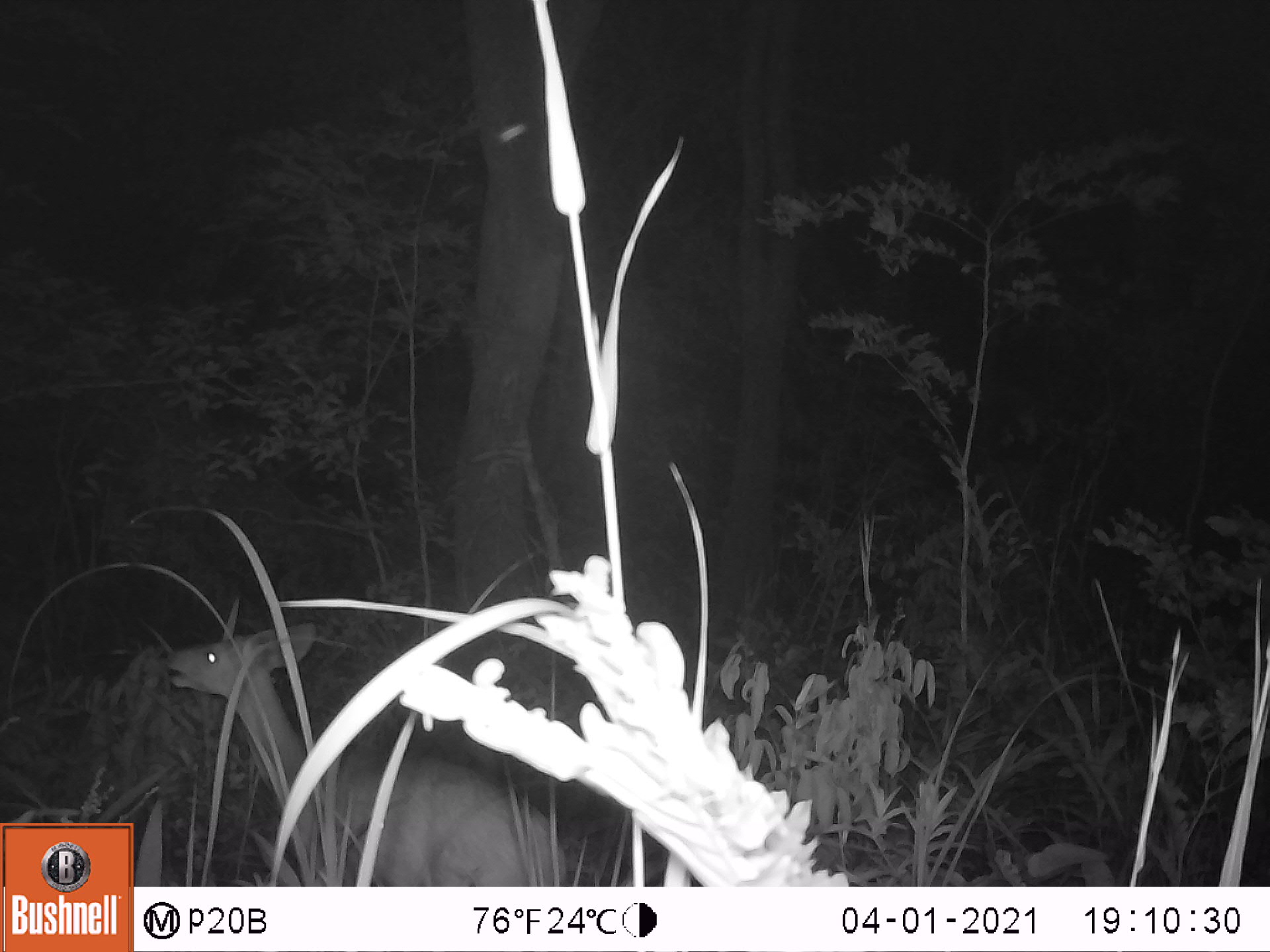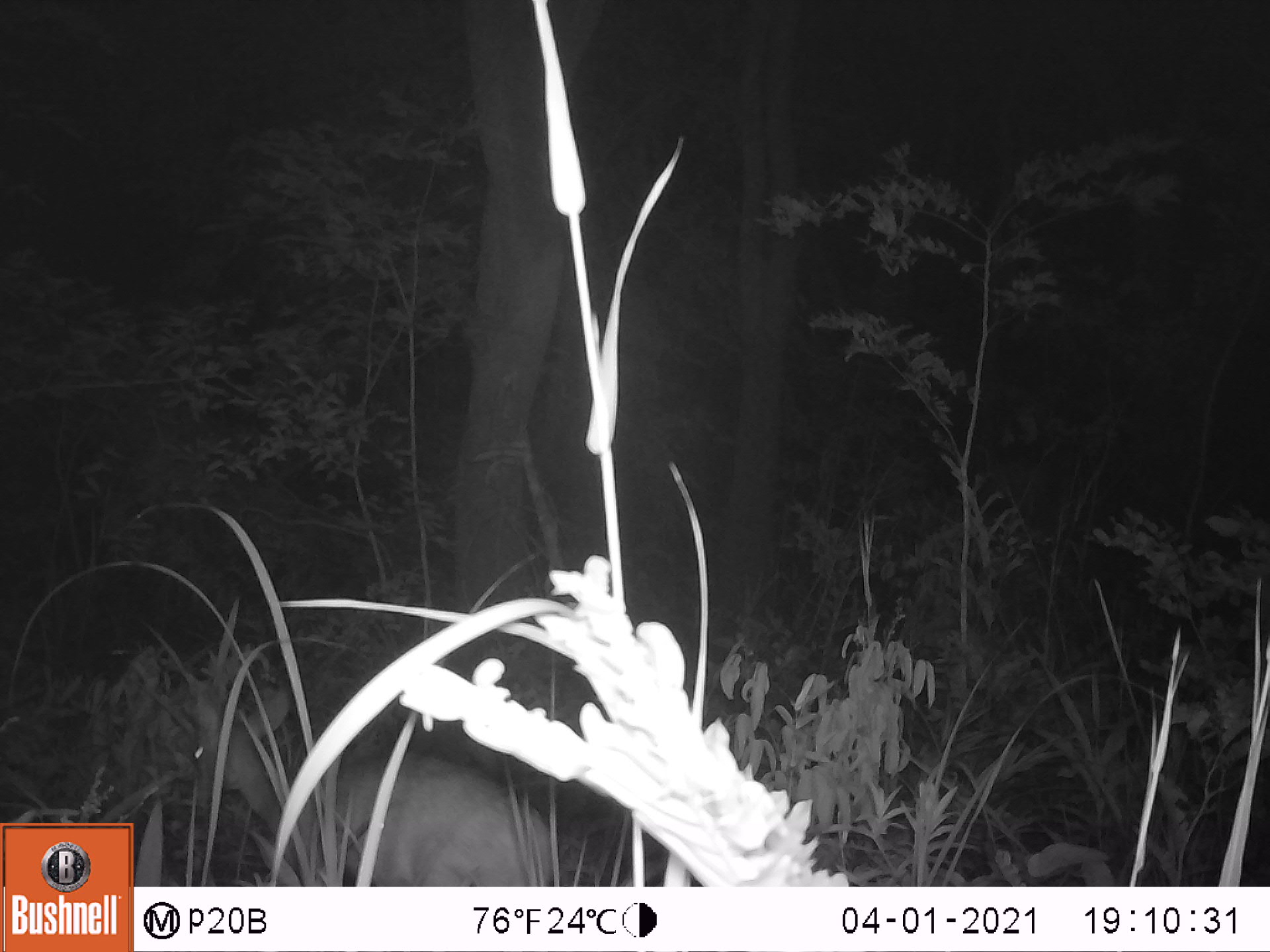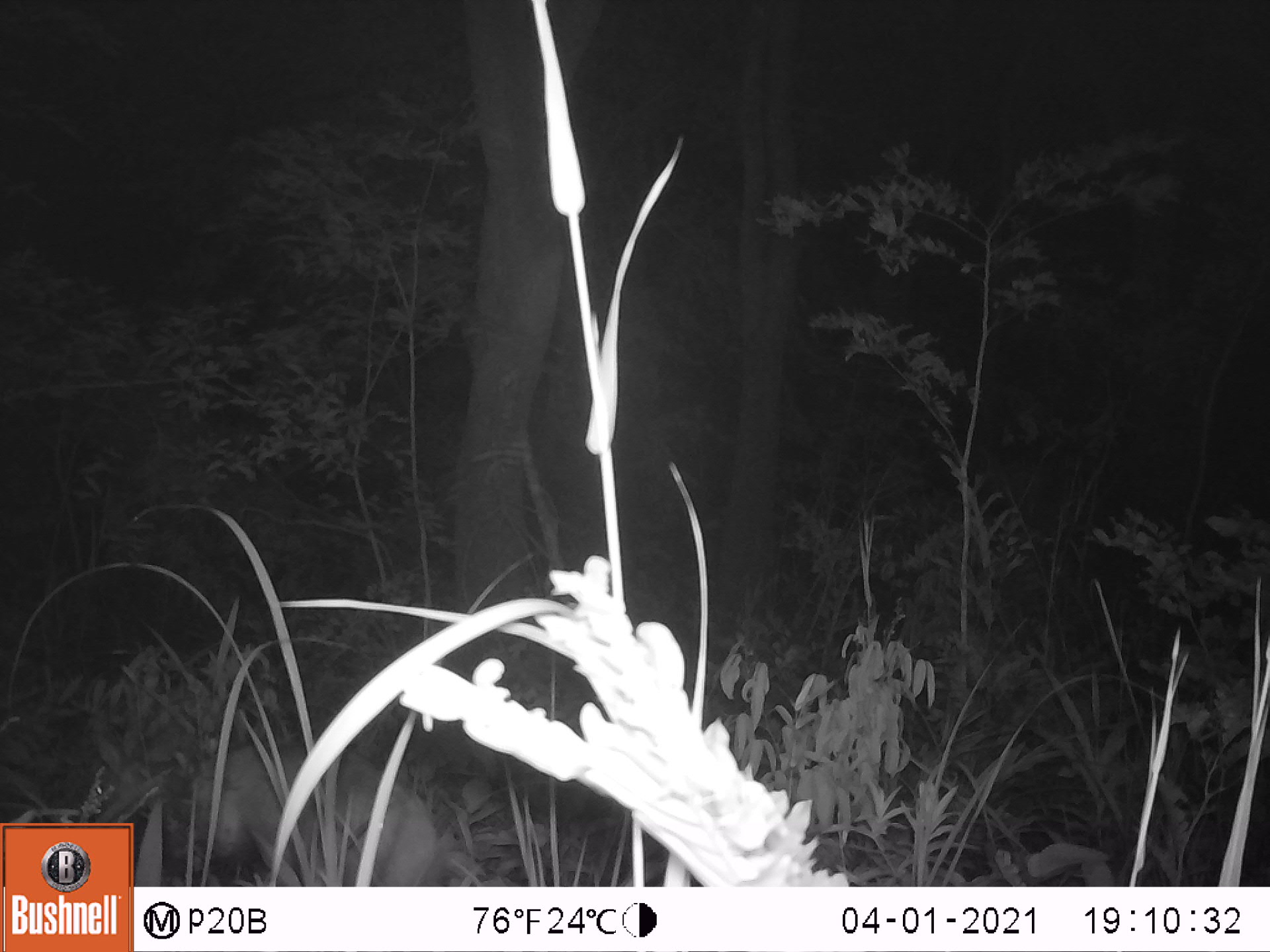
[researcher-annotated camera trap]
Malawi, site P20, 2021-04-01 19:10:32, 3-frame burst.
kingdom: Animalia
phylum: Chordata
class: Mammalia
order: Artiodactyla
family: Bovidae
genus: Tragelaphus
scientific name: Tragelaphus sylvaticus sylvaticus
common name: cape bushbuck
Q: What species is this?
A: Cape bushbuck (Tragelaphus sylvaticus sylvaticus).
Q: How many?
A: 1.